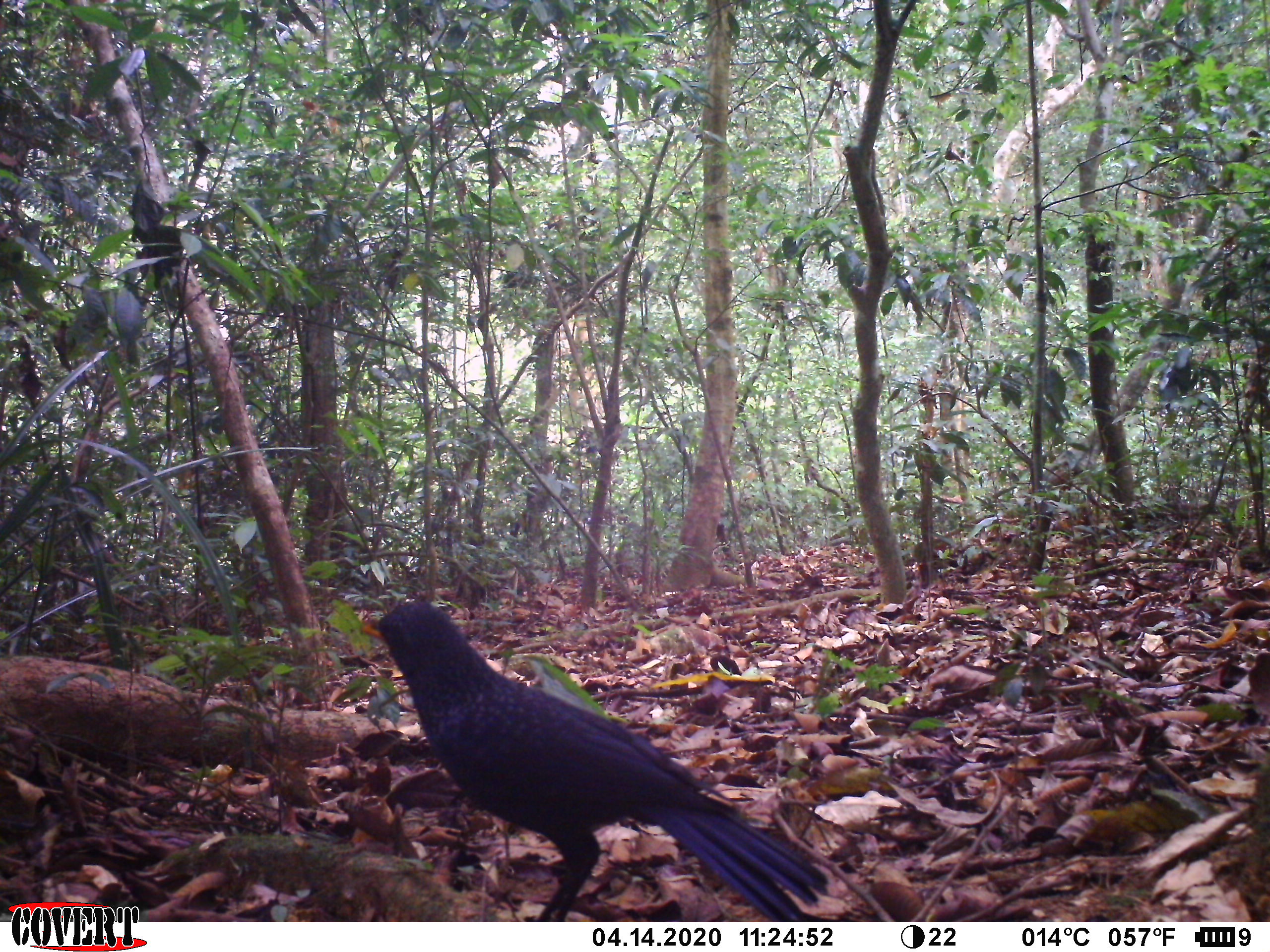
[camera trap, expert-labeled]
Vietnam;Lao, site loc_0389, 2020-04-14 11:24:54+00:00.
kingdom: Animalia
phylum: Chordata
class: Aves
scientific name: Aves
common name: bird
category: unidentified bird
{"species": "unidentified bird (bird) (Aves)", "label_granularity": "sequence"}